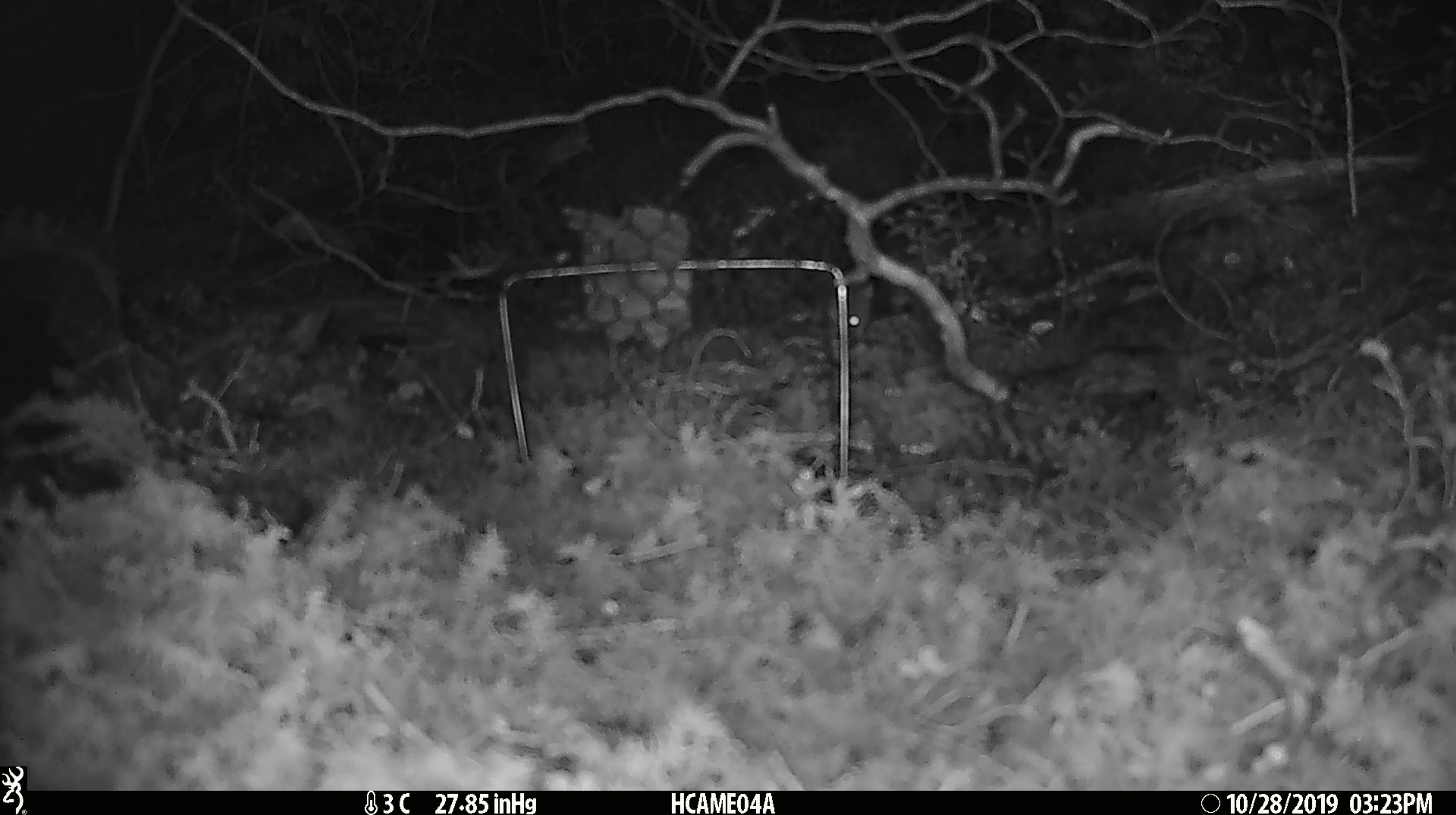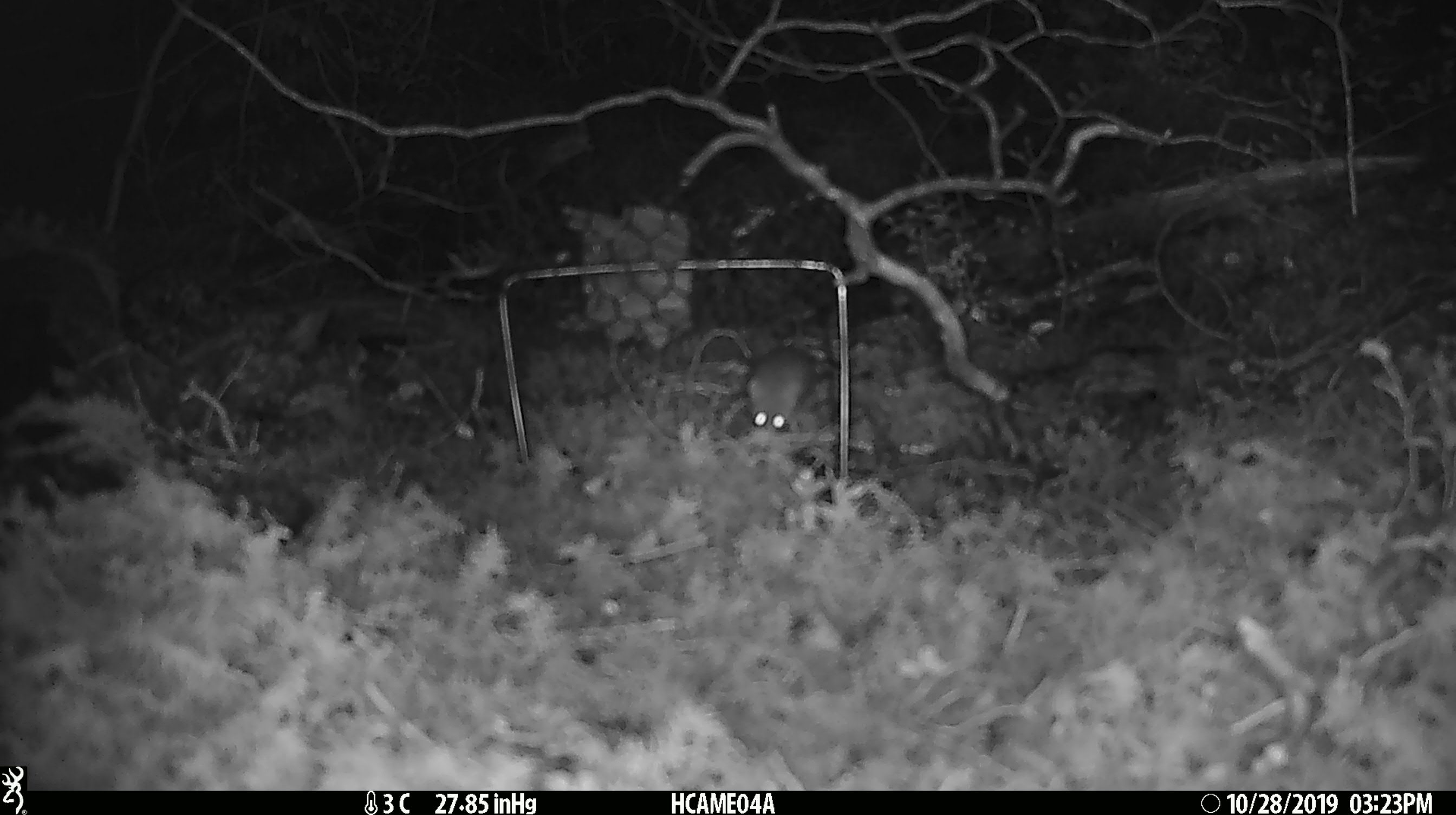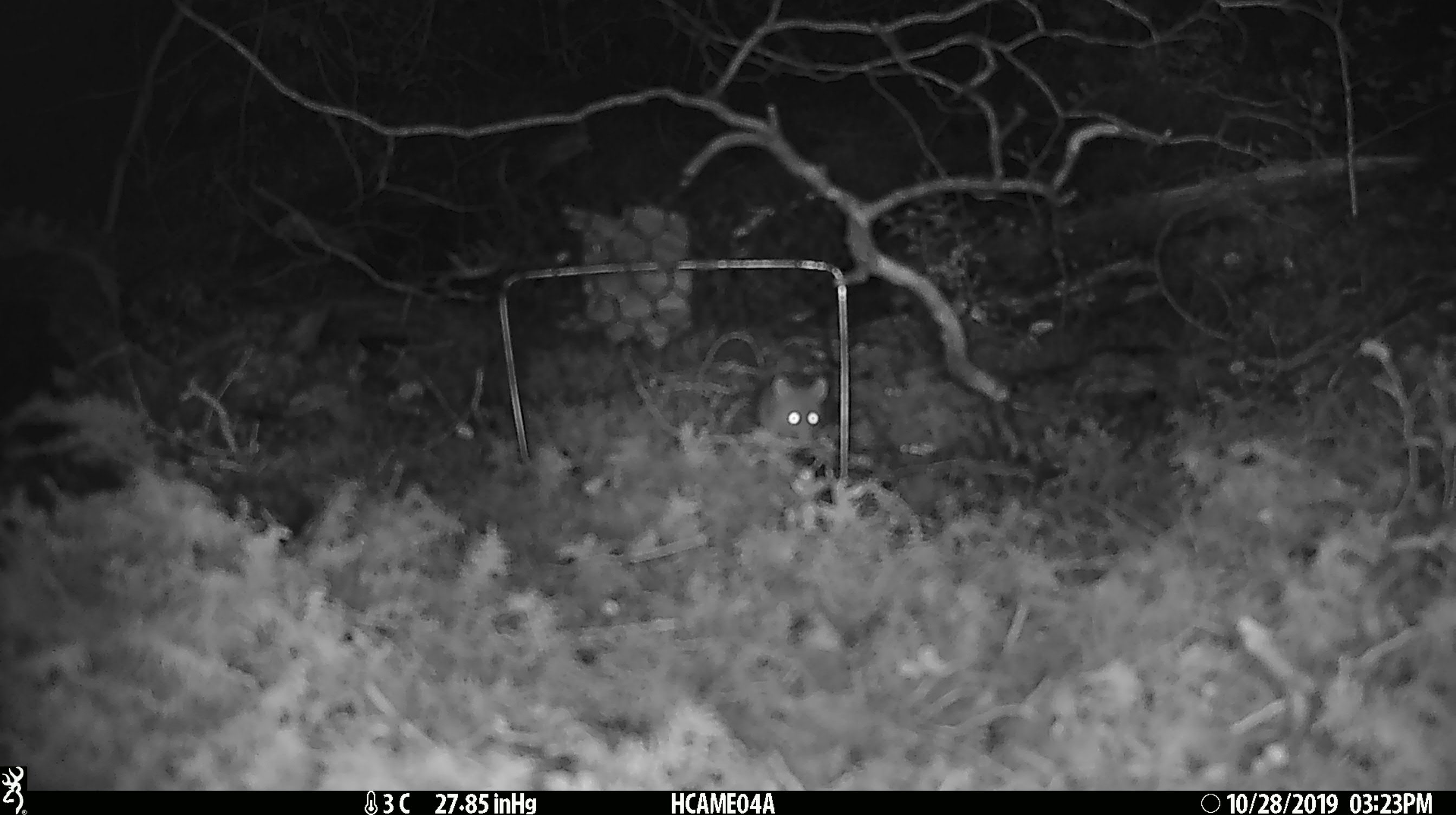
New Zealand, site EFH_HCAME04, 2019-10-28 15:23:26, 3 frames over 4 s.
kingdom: Animalia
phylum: Chordata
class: Mammalia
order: Rodentia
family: Muridae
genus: Mus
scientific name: Mus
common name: mouse